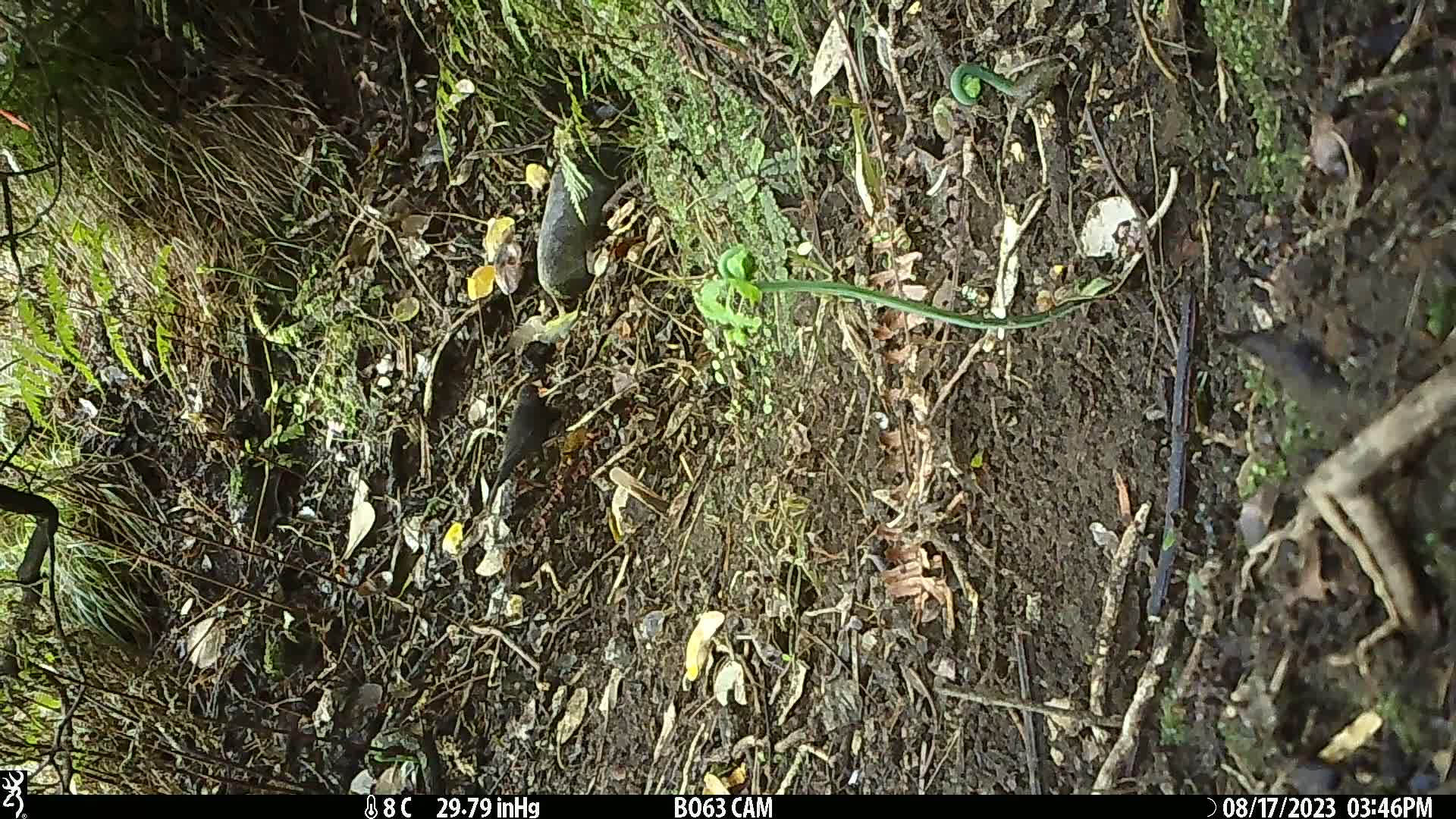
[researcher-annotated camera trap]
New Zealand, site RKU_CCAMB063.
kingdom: Animalia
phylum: Chordata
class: Aves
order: Passeriformes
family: Turdidae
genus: Turdus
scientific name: Turdus merula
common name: eurasian blackbird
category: blackbird